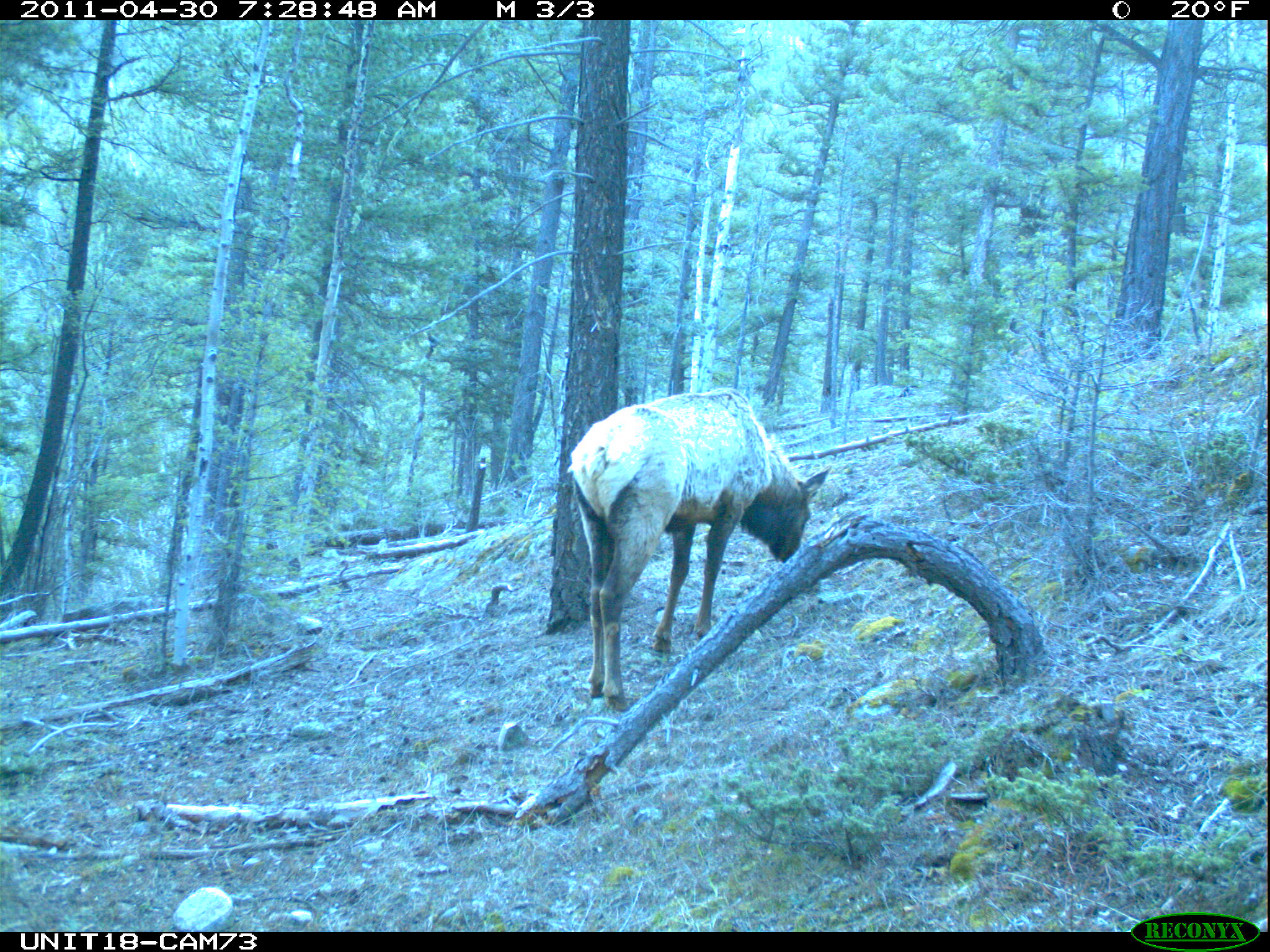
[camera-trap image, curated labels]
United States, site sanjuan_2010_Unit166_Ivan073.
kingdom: Animalia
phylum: Chordata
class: Mammalia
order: Artiodactyla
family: Cervidae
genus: Cervus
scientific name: Cervus elaphus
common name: red deer